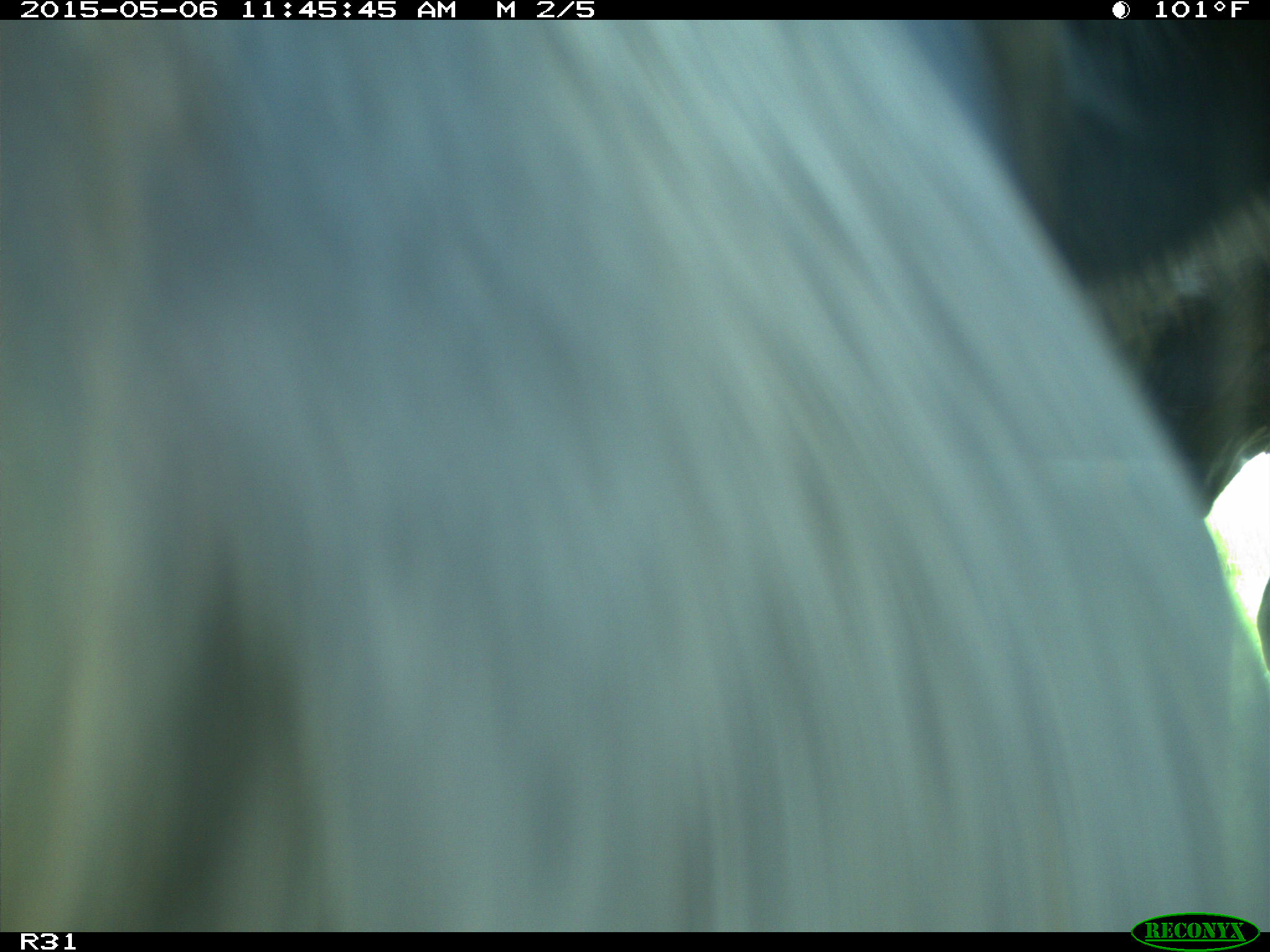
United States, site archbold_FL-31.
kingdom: Animalia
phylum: Chordata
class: Mammalia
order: Artiodactyla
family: Bovidae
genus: Bos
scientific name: Bos taurus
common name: domestic cow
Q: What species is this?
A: Bos taurus (domestic cow).